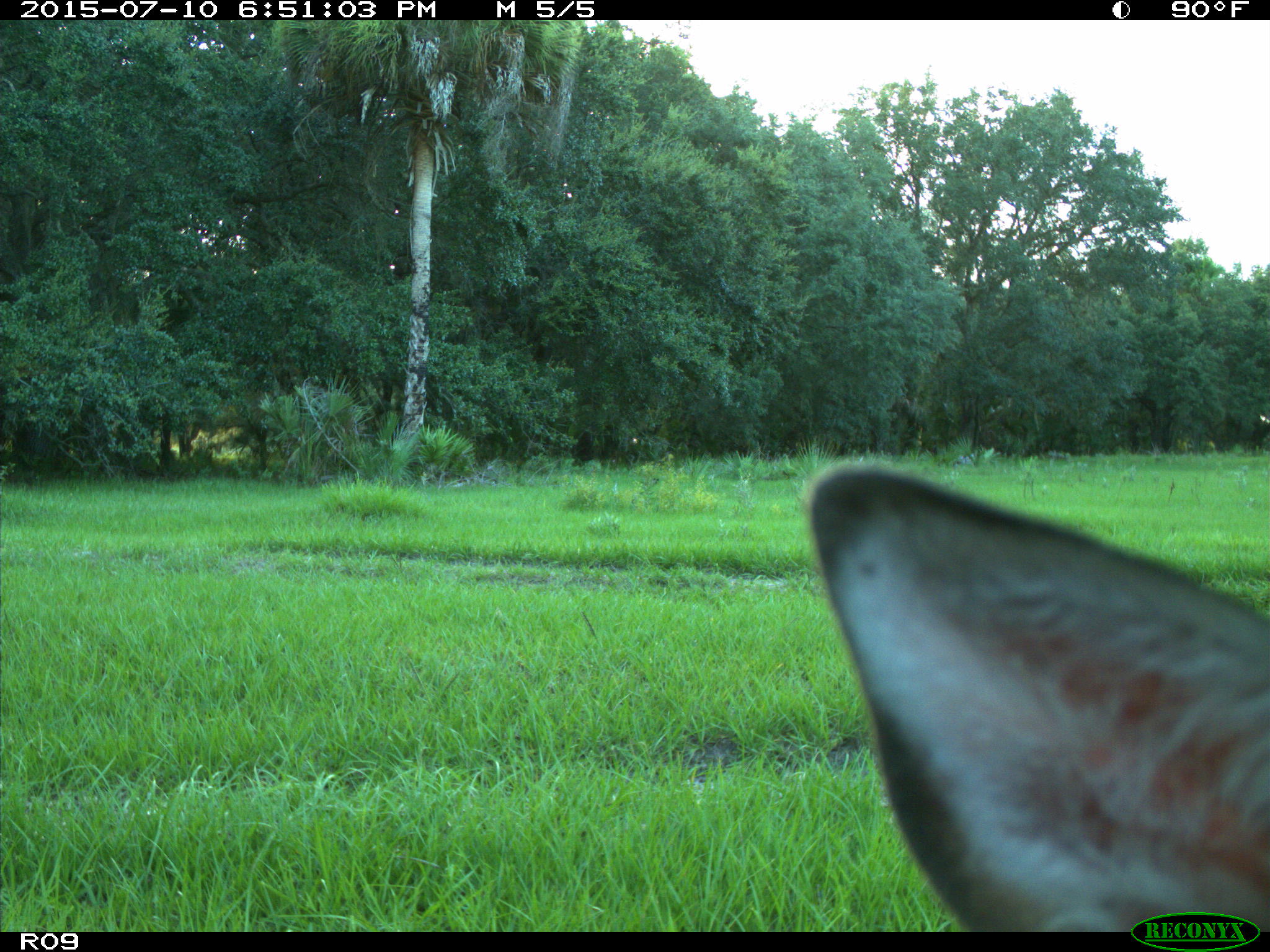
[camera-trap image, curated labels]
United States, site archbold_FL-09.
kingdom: Animalia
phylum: Chordata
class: Mammalia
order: Artiodactyla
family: Cervidae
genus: Odocoileus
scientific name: Odocoileus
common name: deer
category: unidentified deer